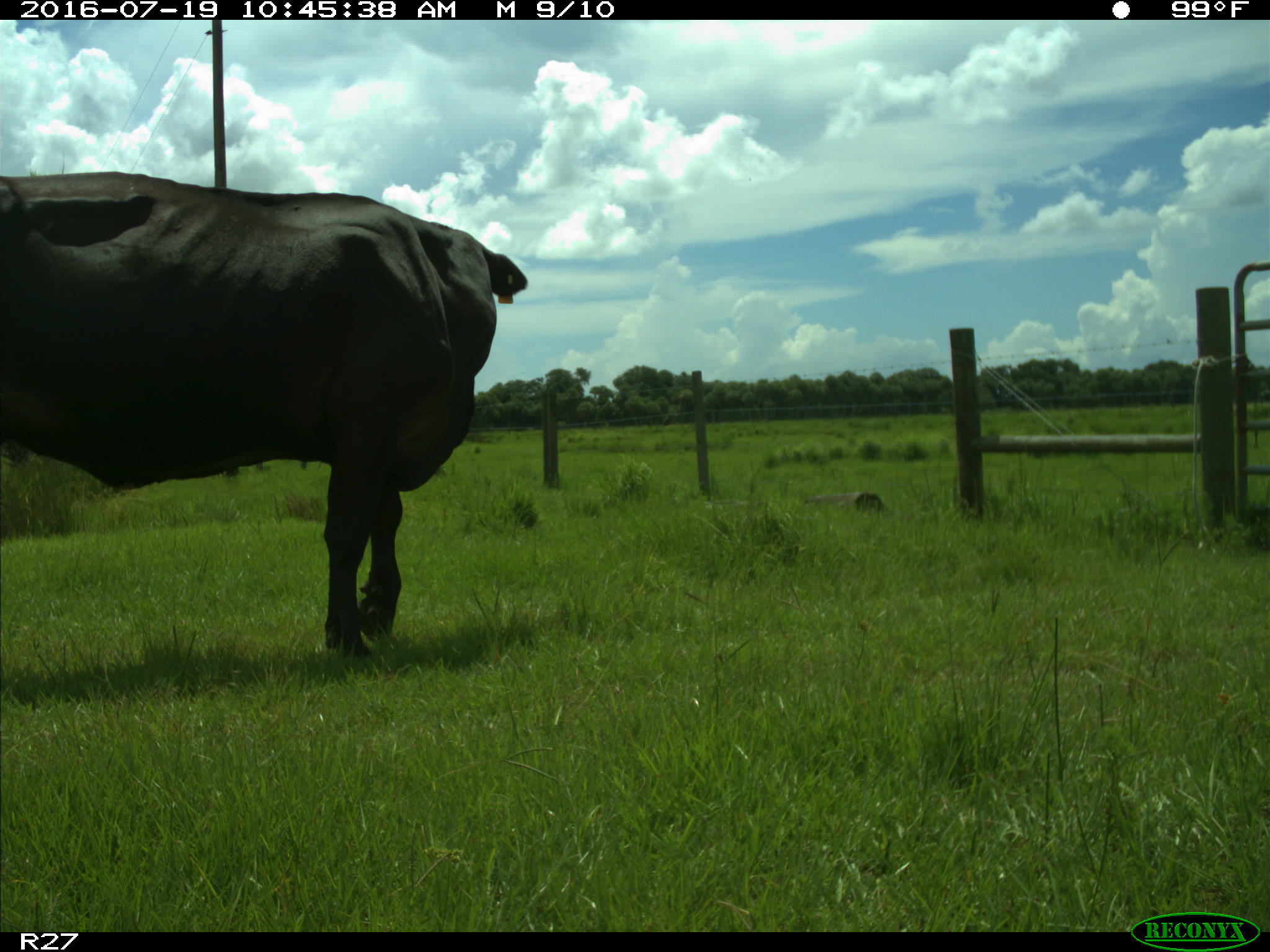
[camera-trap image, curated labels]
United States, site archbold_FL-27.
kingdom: Animalia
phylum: Chordata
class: Mammalia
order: Artiodactyla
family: Bovidae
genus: Bos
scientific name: Bos taurus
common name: domestic cow